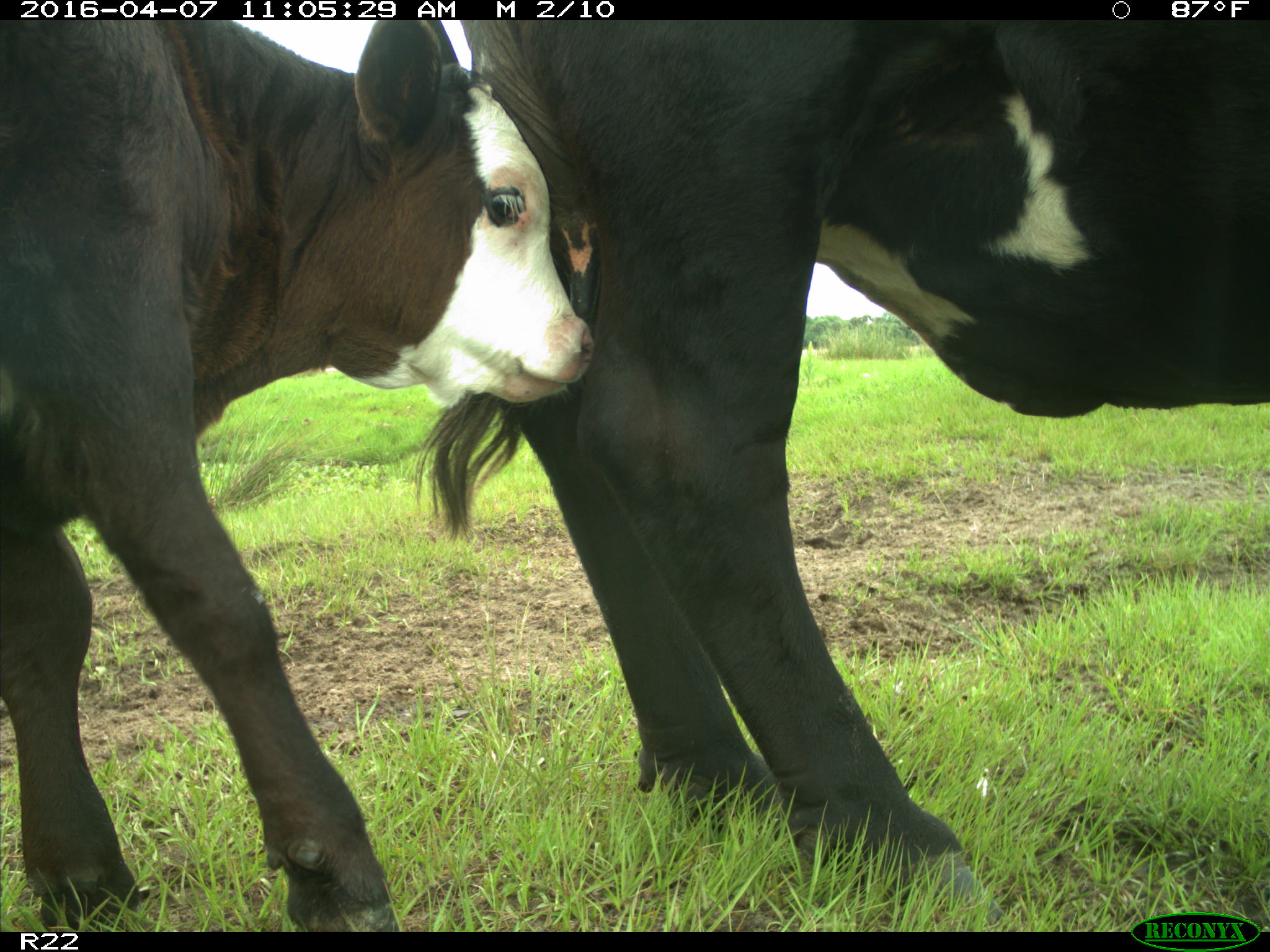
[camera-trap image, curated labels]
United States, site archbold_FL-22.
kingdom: Animalia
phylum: Chordata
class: Mammalia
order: Artiodactyla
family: Bovidae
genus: Bos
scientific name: Bos taurus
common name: domestic cow